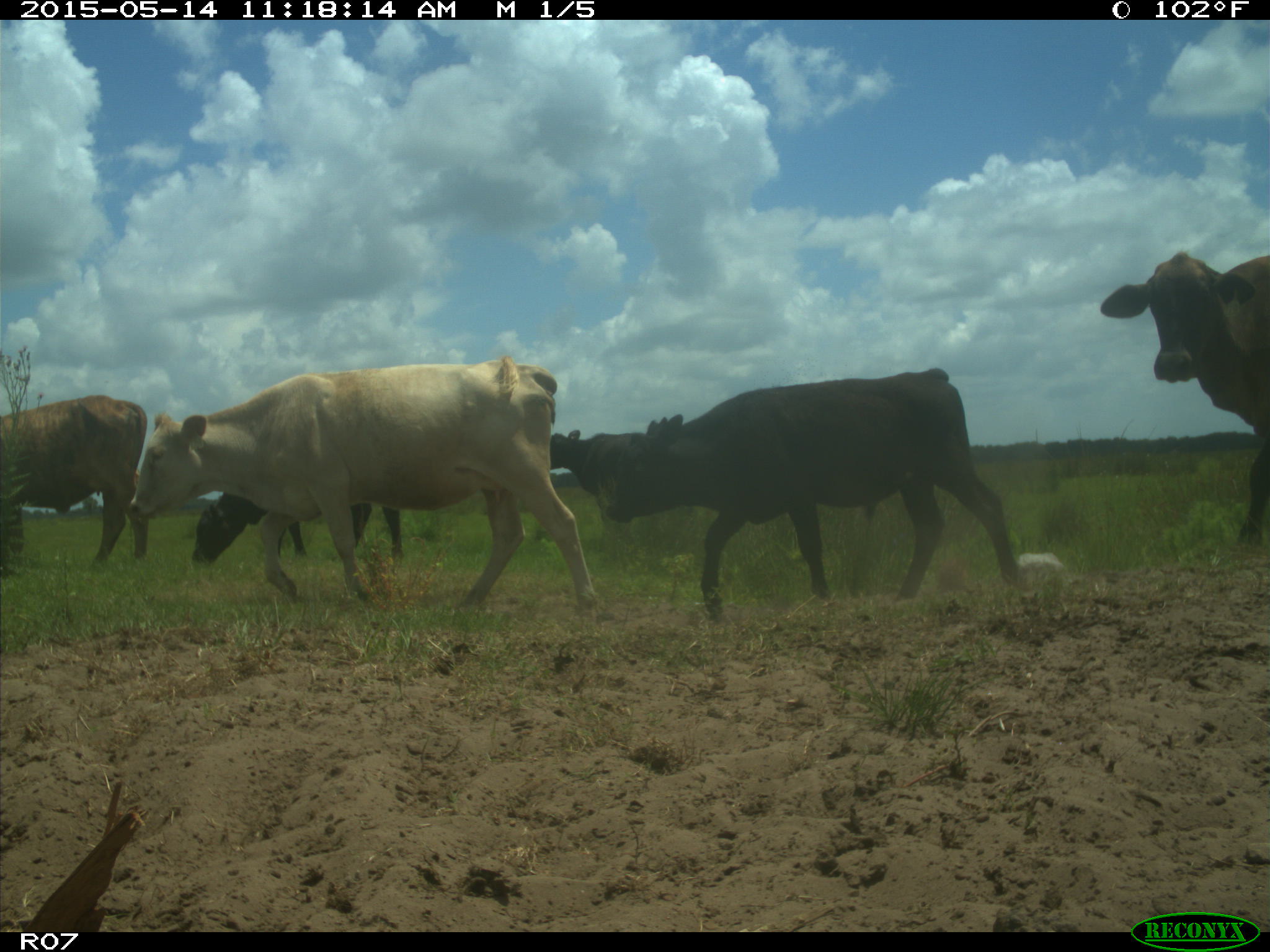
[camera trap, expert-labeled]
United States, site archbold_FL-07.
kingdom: Animalia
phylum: Chordata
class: Mammalia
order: Artiodactyla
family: Bovidae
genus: Bos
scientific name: Bos taurus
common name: domestic cow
Bos taurus (domestic cow).